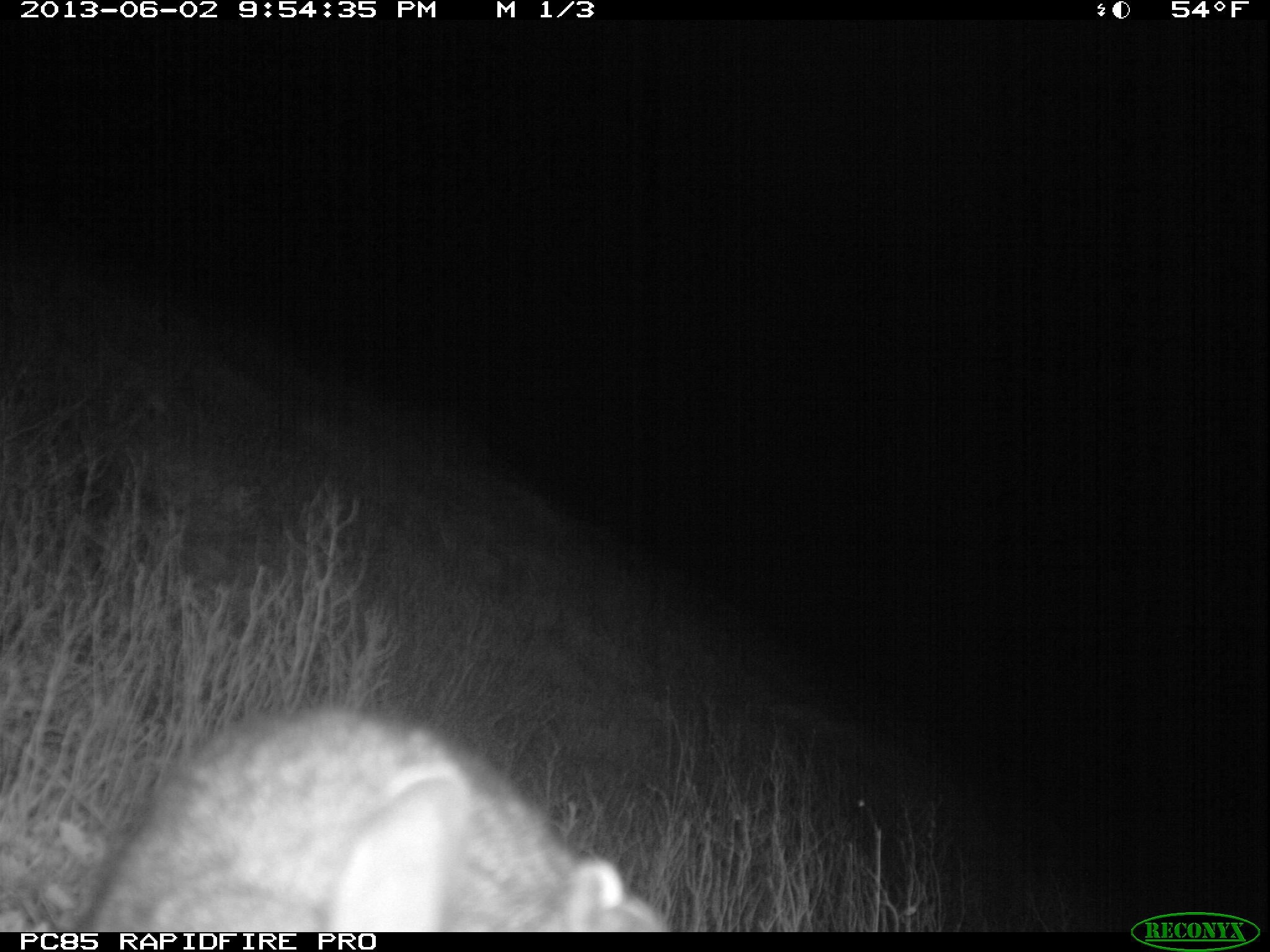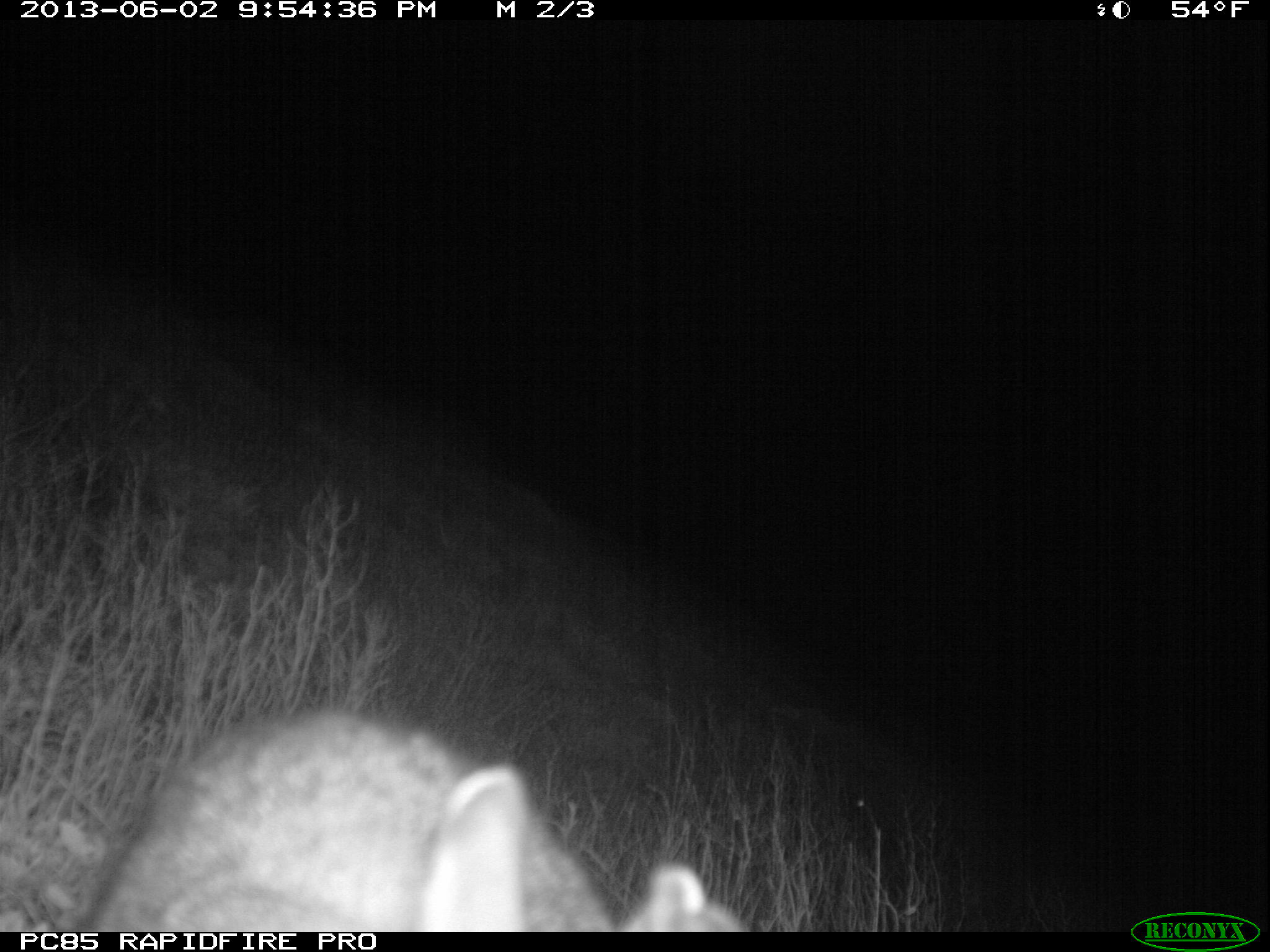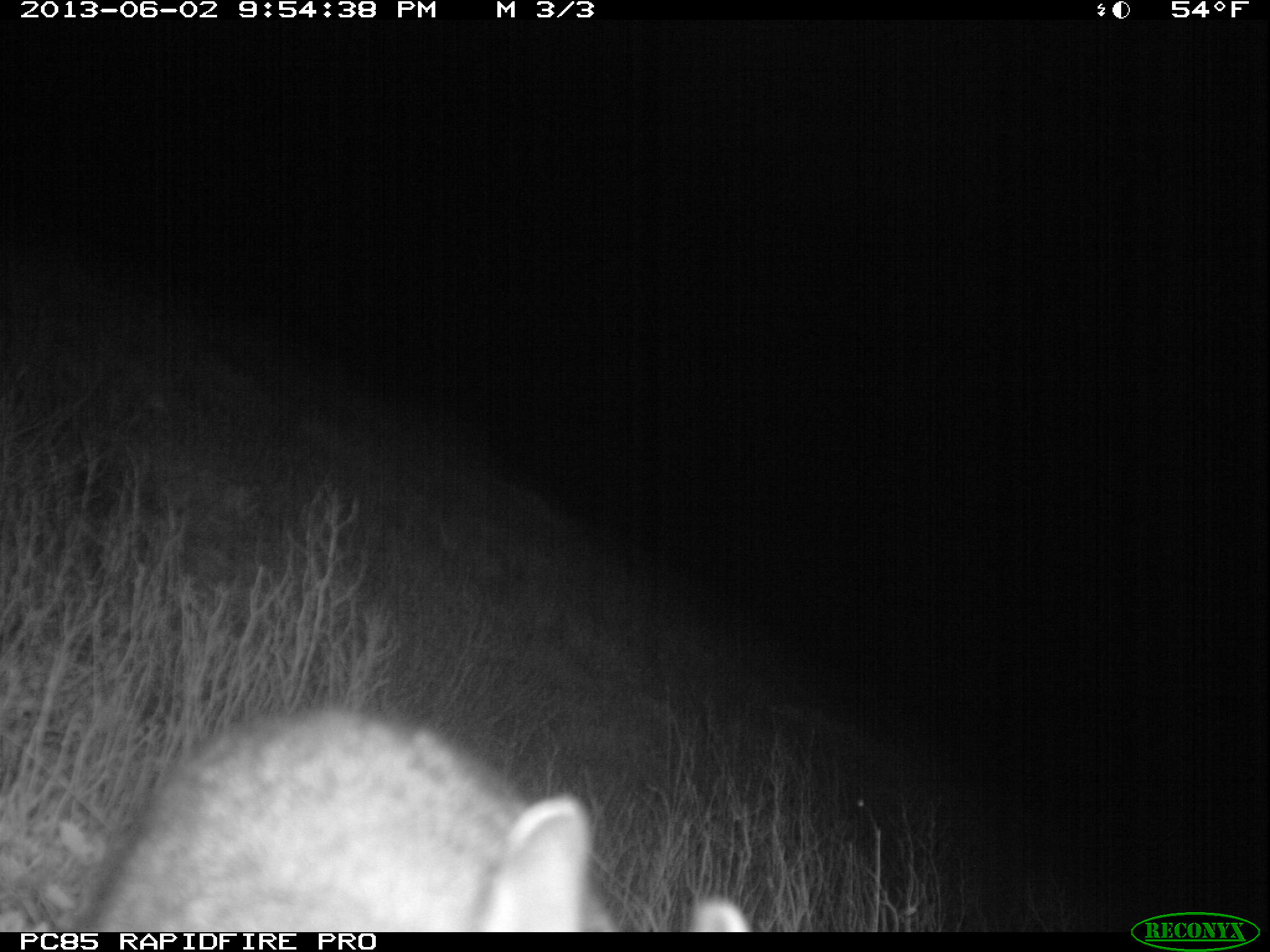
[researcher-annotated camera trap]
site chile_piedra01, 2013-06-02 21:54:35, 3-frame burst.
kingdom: Animalia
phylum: Chordata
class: Mammalia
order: Lagomorpha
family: Leporidae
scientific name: Leporidae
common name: rabbits and hares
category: rabbit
Rabbit (rabbits and hares) (Leporidae).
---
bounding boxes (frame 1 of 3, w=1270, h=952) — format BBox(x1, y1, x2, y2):
rabbit: BBox(65, 707, 673, 932)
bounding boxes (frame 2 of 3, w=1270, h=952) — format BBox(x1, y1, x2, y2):
rabbit: BBox(68, 712, 751, 932)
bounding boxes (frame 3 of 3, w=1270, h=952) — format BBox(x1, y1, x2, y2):
rabbit: BBox(61, 708, 754, 930)